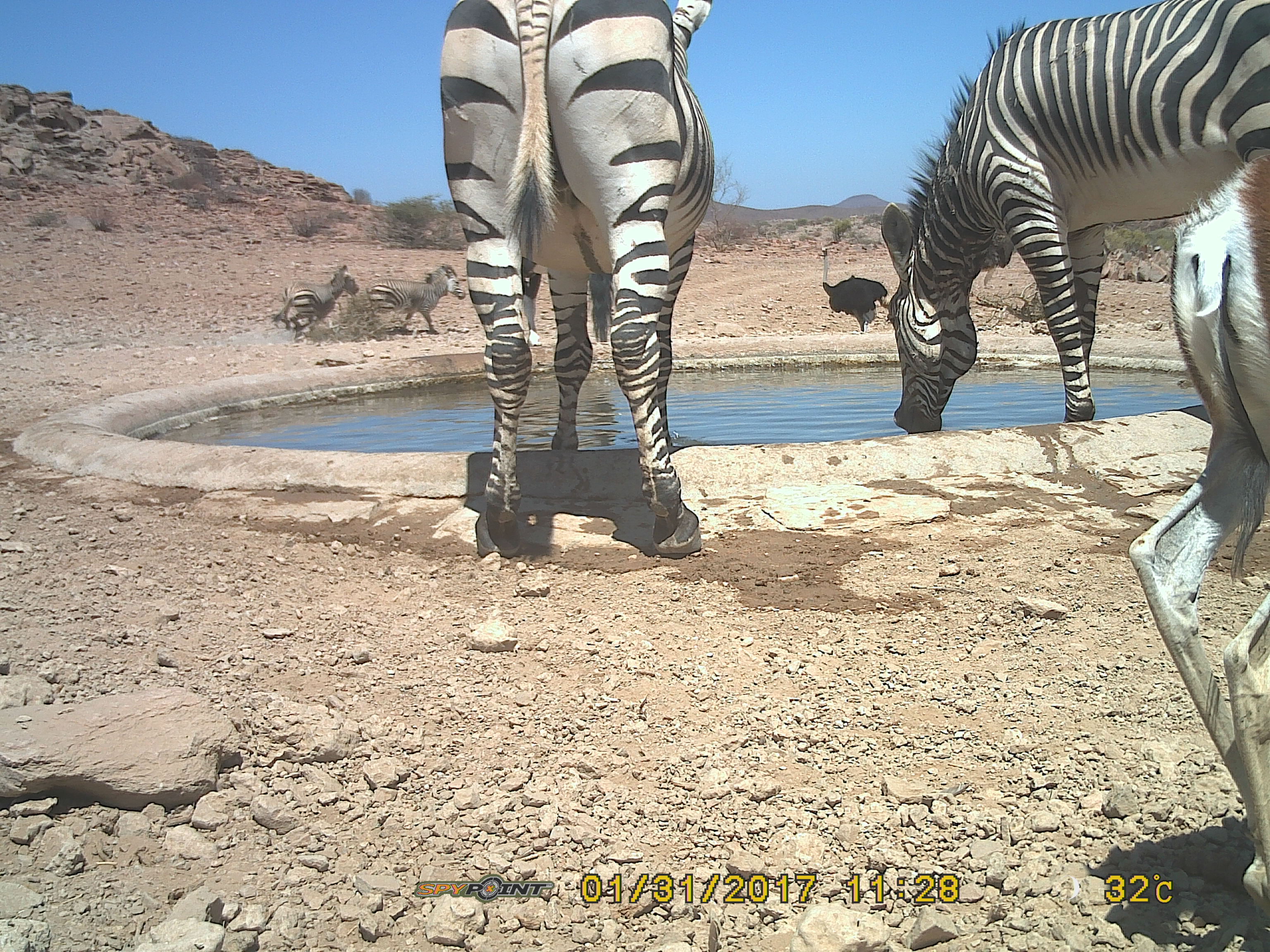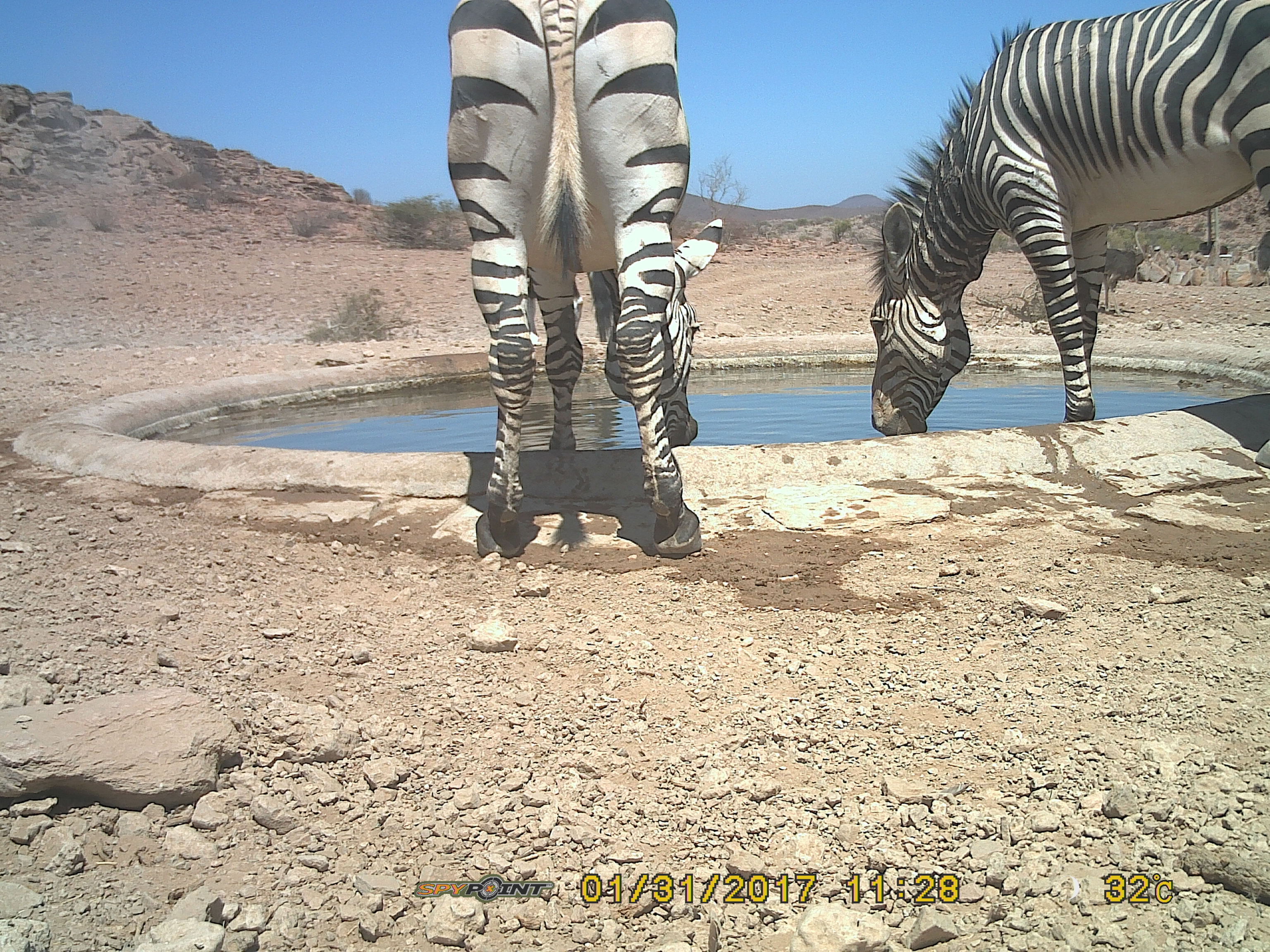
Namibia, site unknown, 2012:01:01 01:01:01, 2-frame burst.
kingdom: Animalia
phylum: Chordata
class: Mammalia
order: Perissodactyla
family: Equidae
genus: Equus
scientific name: Equus zebra hartmannae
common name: hartmann's mountain zebra